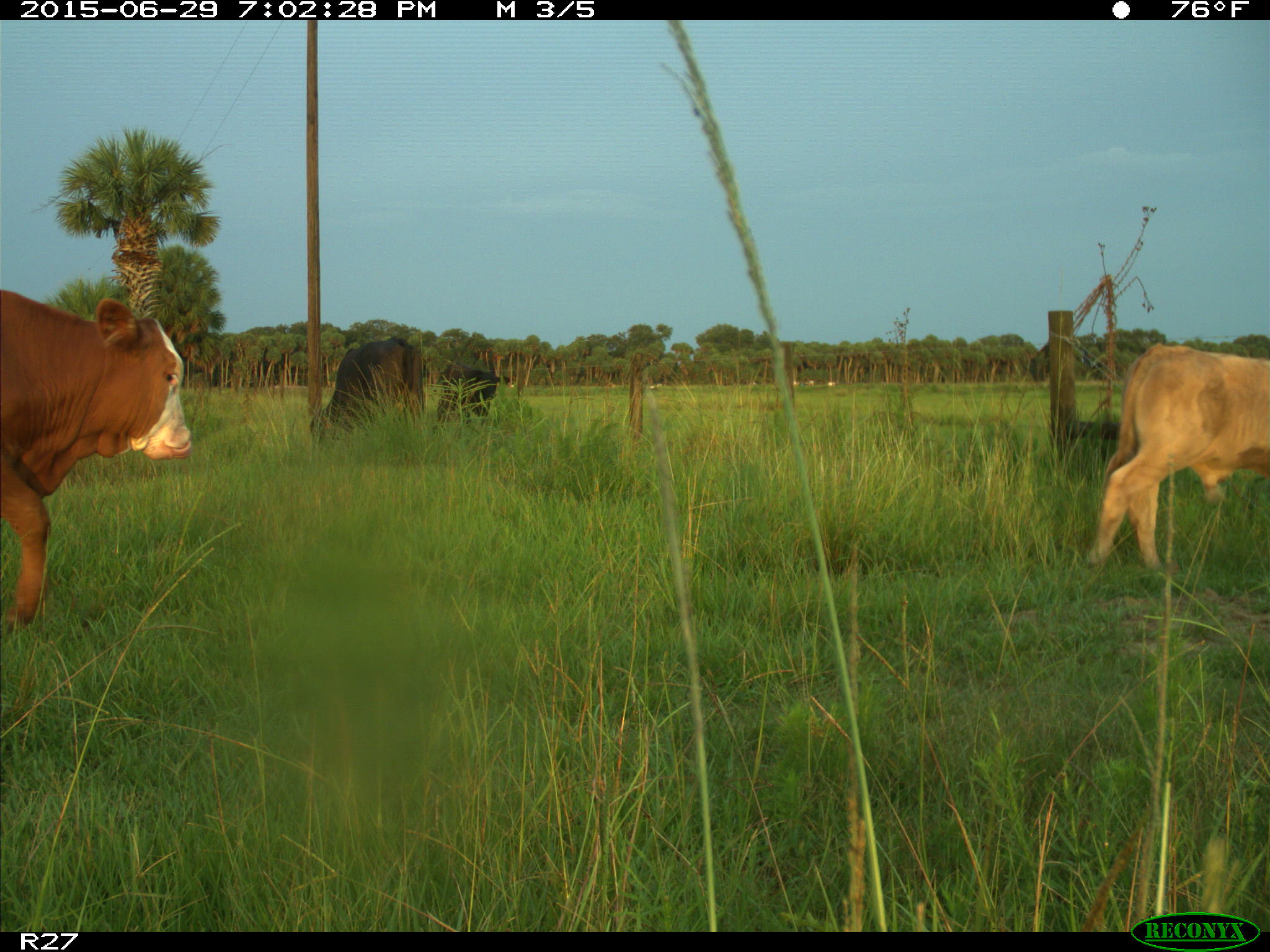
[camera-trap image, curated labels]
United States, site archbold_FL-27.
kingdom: Animalia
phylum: Chordata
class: Mammalia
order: Artiodactyla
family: Bovidae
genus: Bos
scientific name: Bos taurus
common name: domestic cow